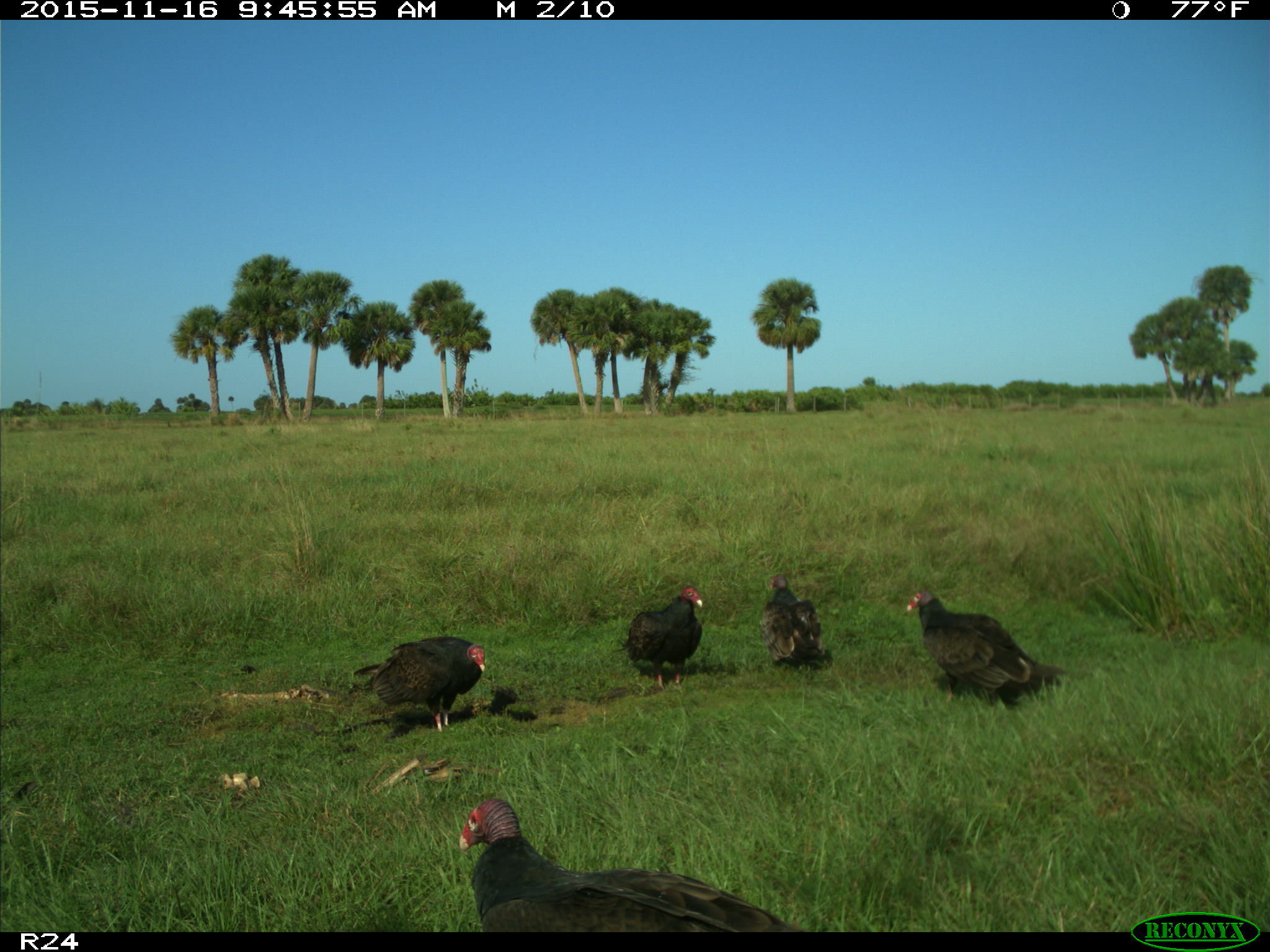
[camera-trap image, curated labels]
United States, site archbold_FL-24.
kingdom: Animalia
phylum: Chordata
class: Aves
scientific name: Aves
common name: birds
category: unidentified bird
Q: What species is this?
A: Unidentified bird (birds) (Aves).